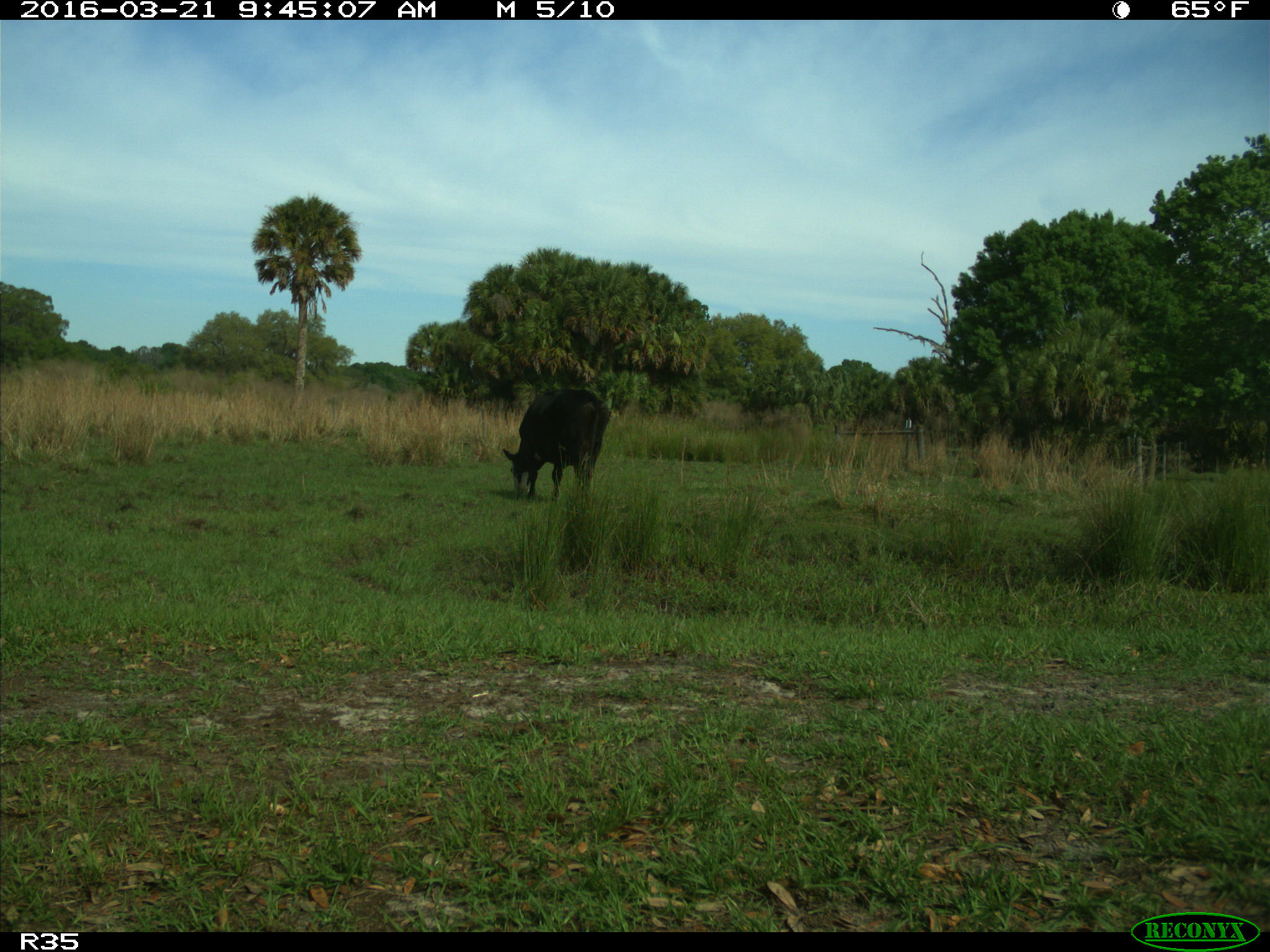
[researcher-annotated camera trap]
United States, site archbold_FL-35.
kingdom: Animalia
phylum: Chordata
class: Mammalia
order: Artiodactyla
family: Bovidae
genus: Bos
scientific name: Bos taurus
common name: domestic cow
Bos taurus (domestic cow).